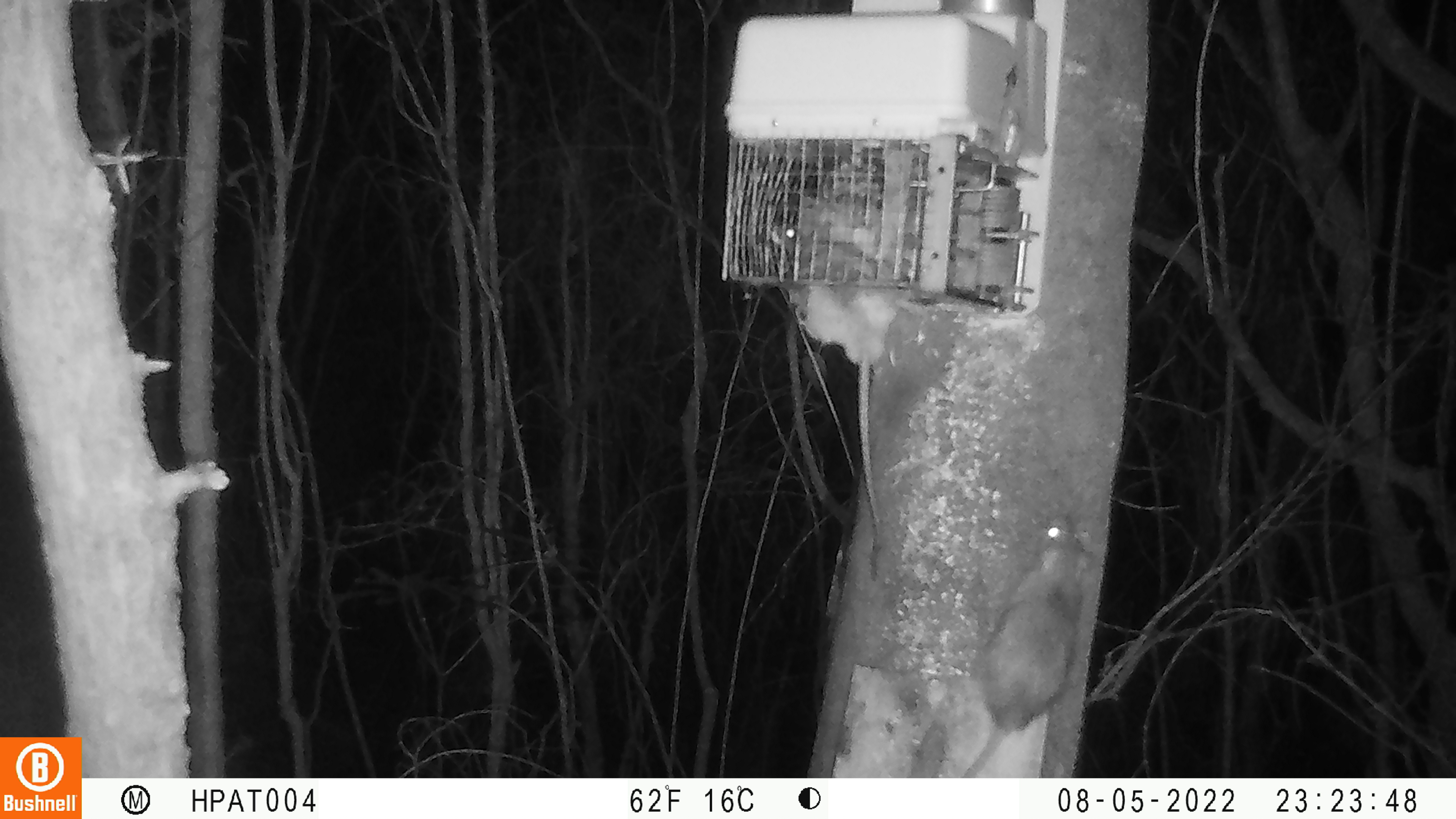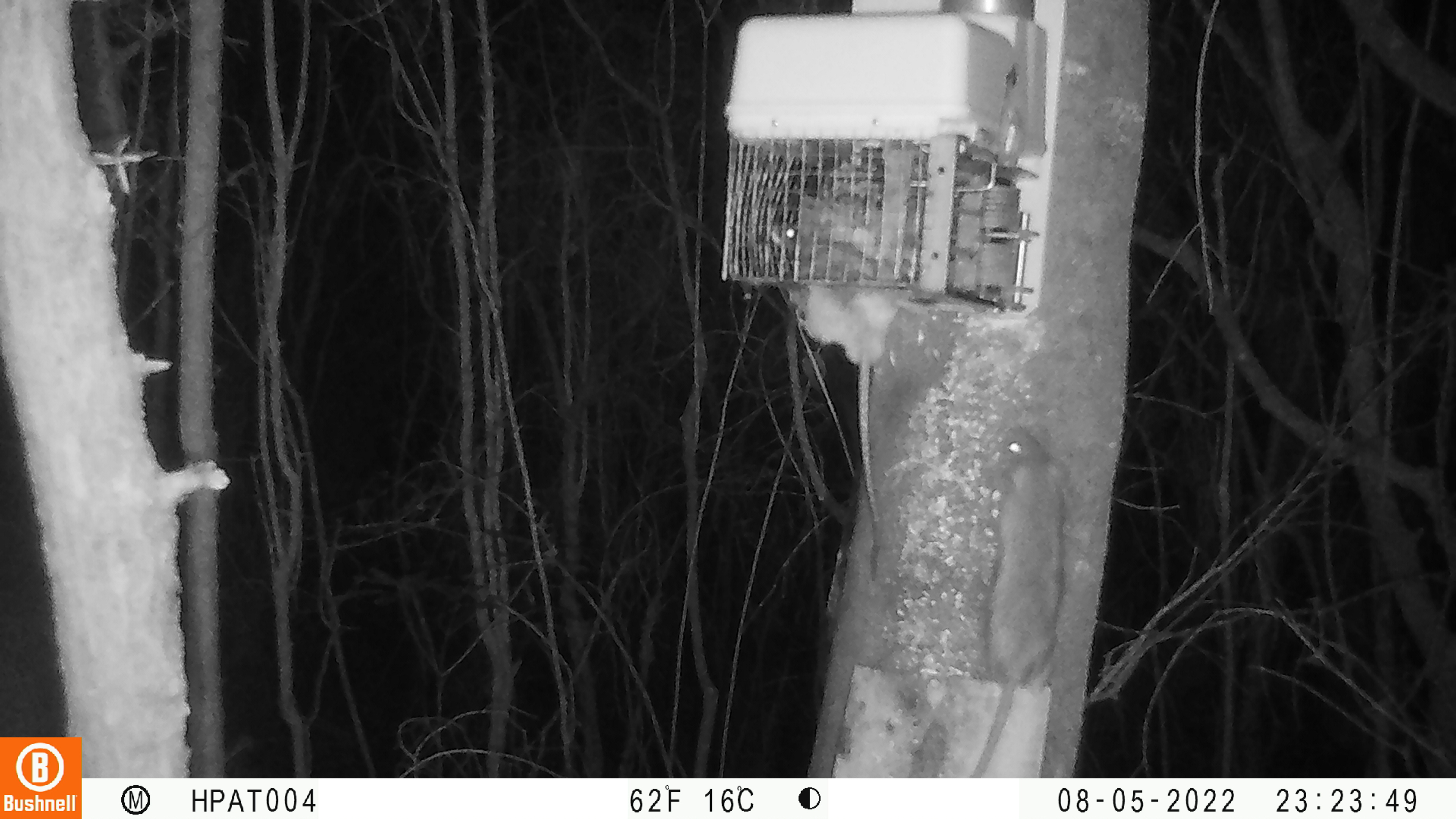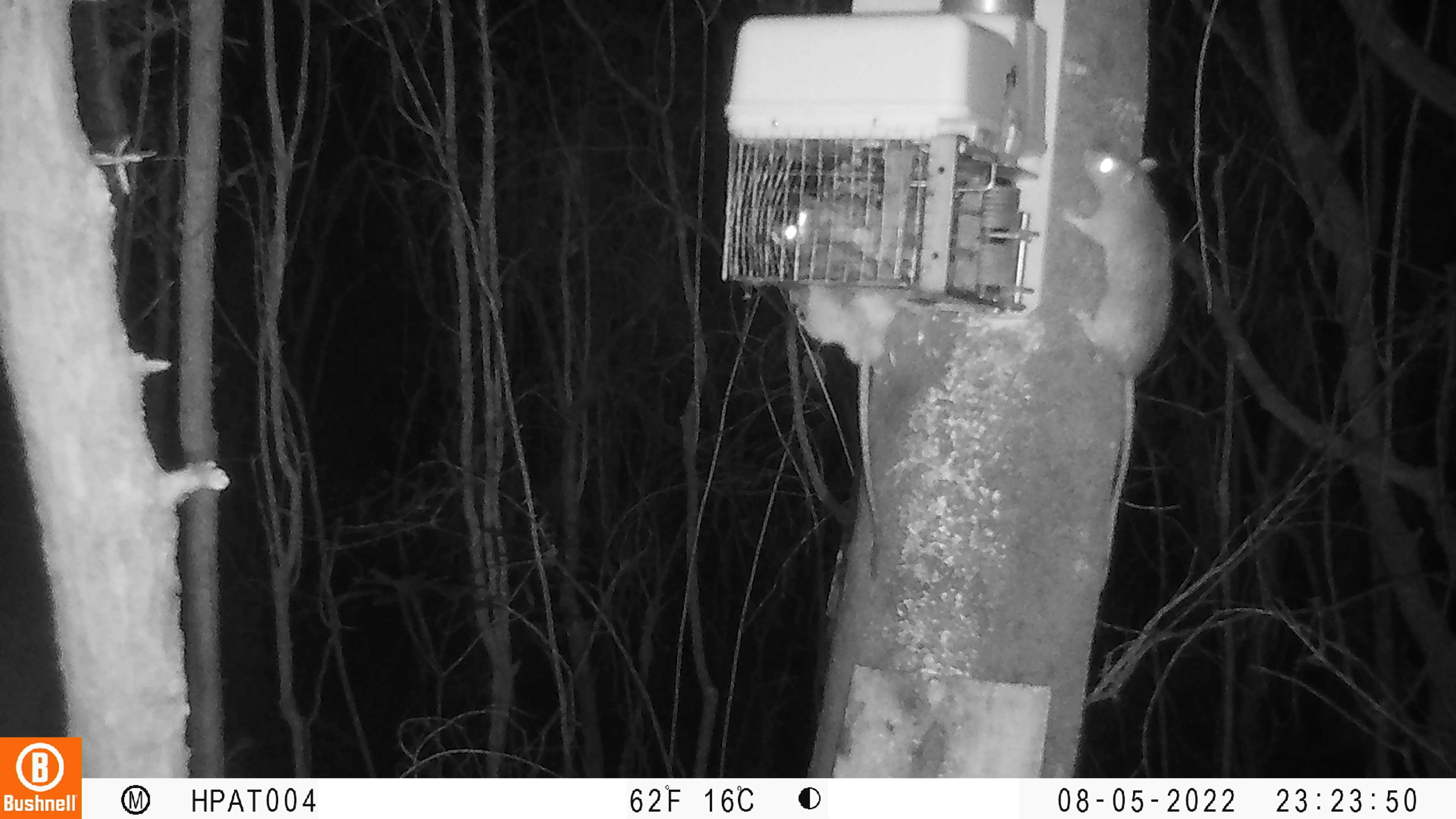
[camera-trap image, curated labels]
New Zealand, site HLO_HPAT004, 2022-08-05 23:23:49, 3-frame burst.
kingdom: Animalia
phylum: Chordata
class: Mammalia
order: Rodentia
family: Muridae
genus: Rattus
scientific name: Rattus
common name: rat